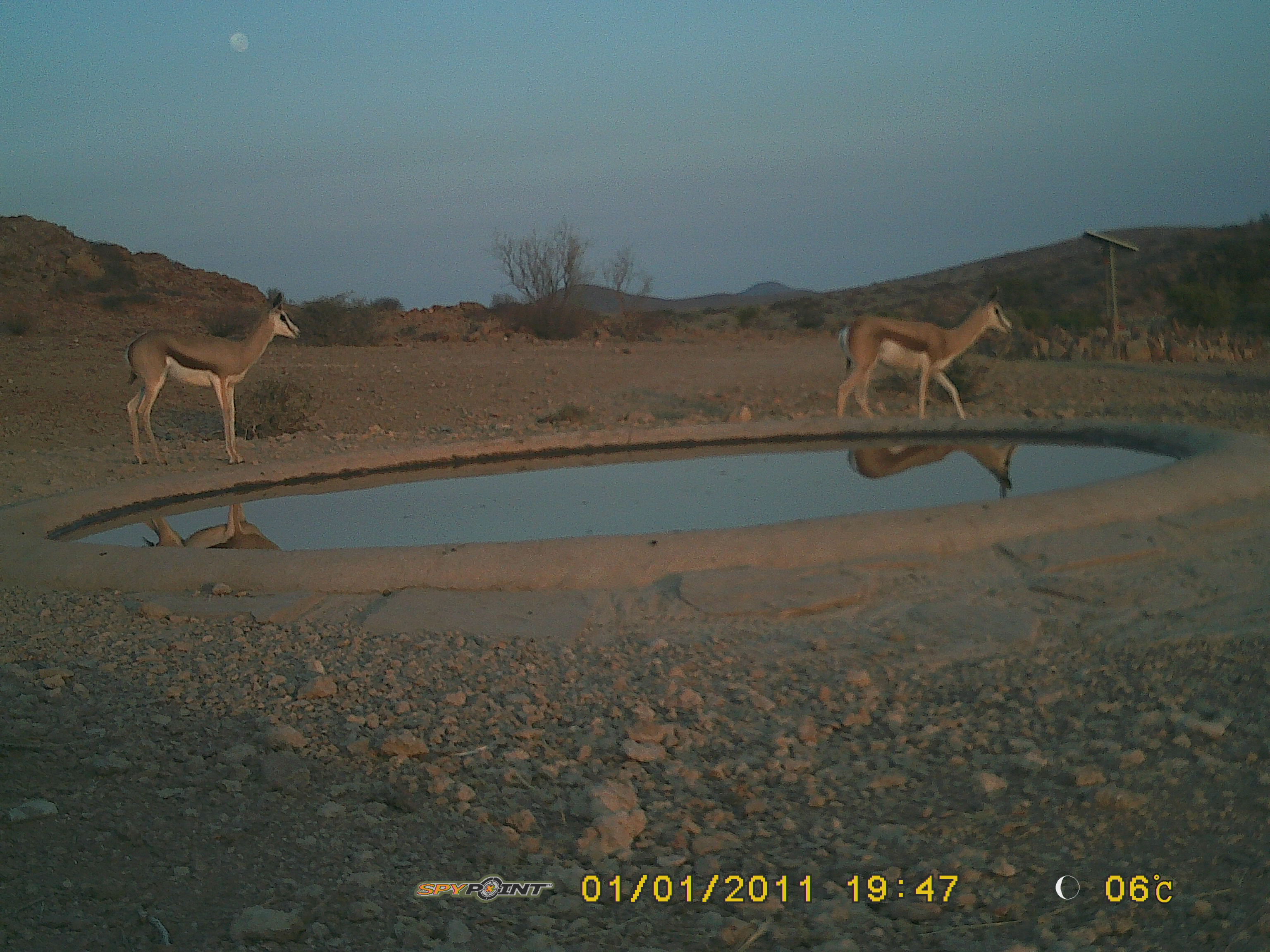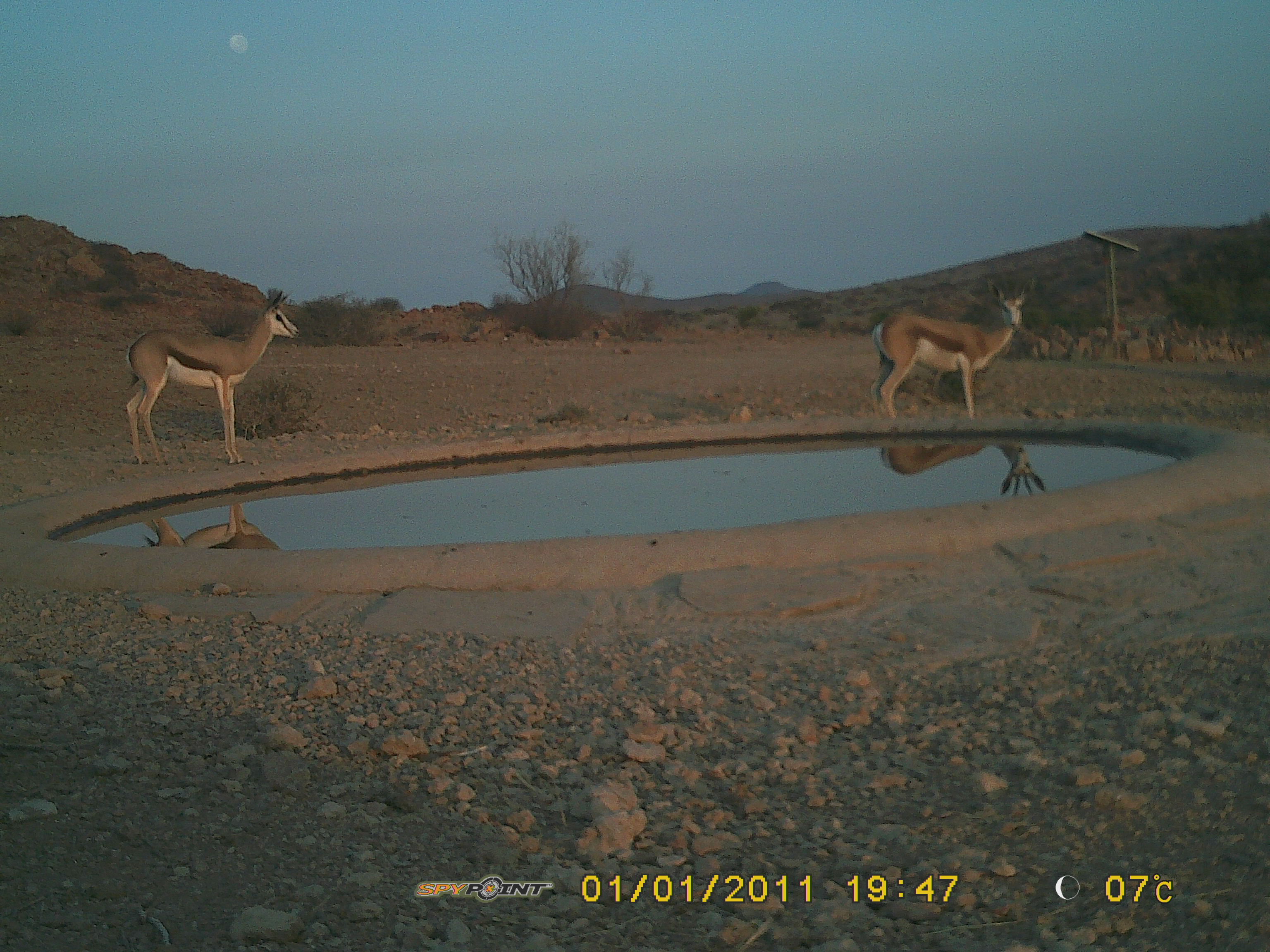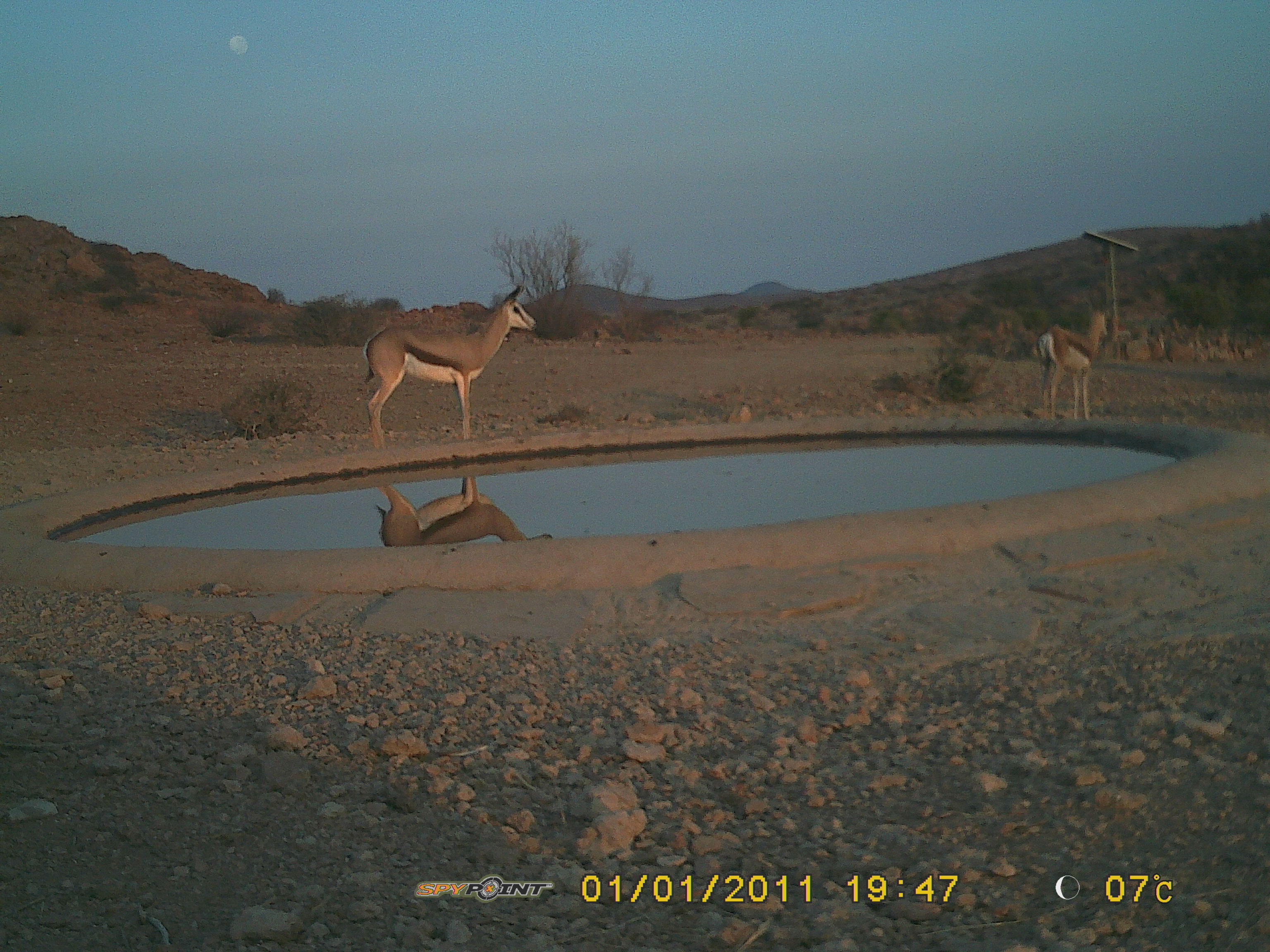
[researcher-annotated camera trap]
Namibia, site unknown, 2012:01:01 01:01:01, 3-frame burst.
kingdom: Animalia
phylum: Chordata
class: Mammalia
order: Artiodactyla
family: Bovidae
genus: Antidorcas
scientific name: Antidorcas marsupialis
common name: springbok